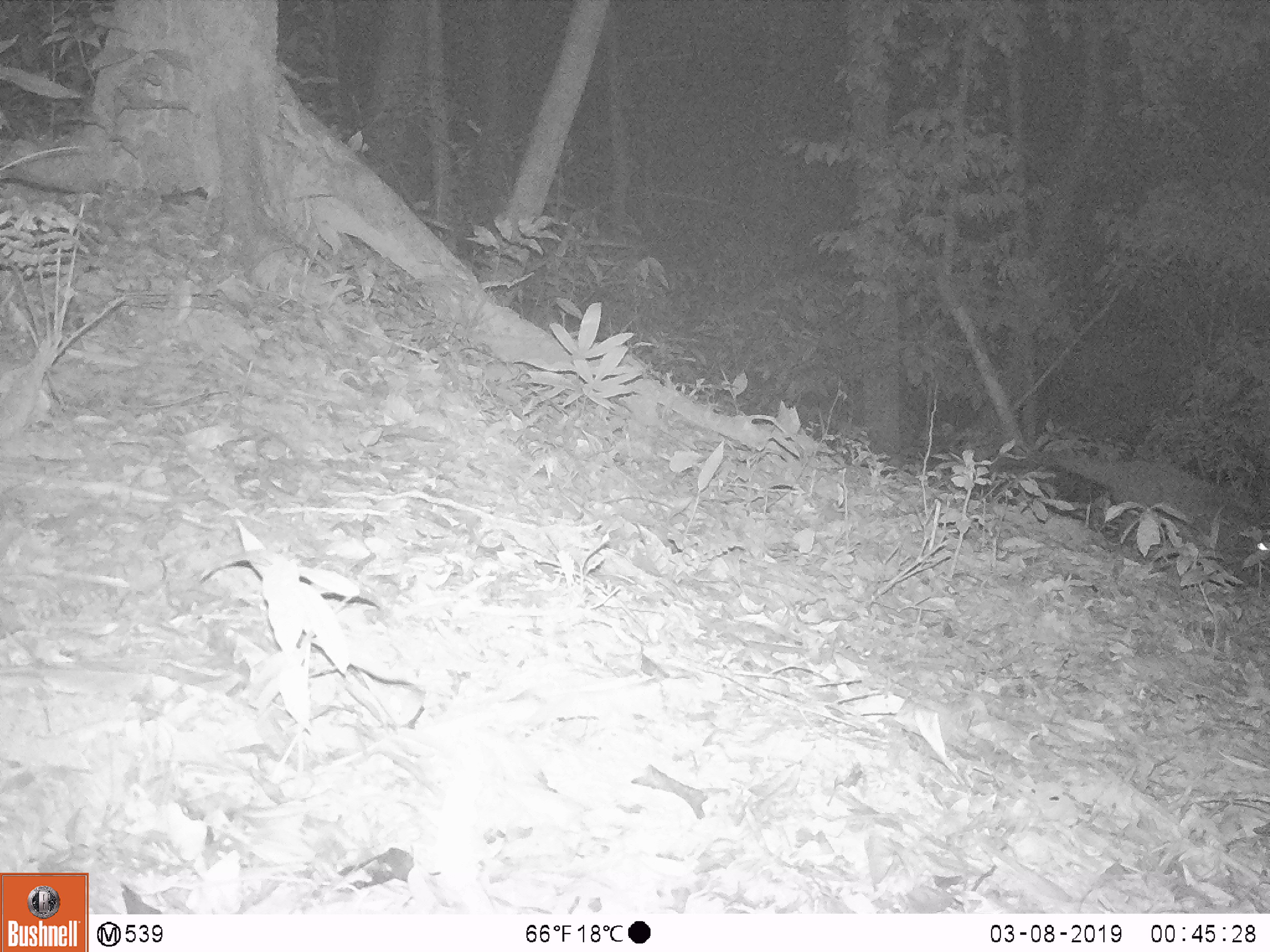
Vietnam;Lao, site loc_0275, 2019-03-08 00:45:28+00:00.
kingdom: Animalia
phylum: Chordata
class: Mammalia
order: Carnivora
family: Viverridae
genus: Paguma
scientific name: Paguma larvata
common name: masked palm civet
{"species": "masked palm civet (Paguma larvata)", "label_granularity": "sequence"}